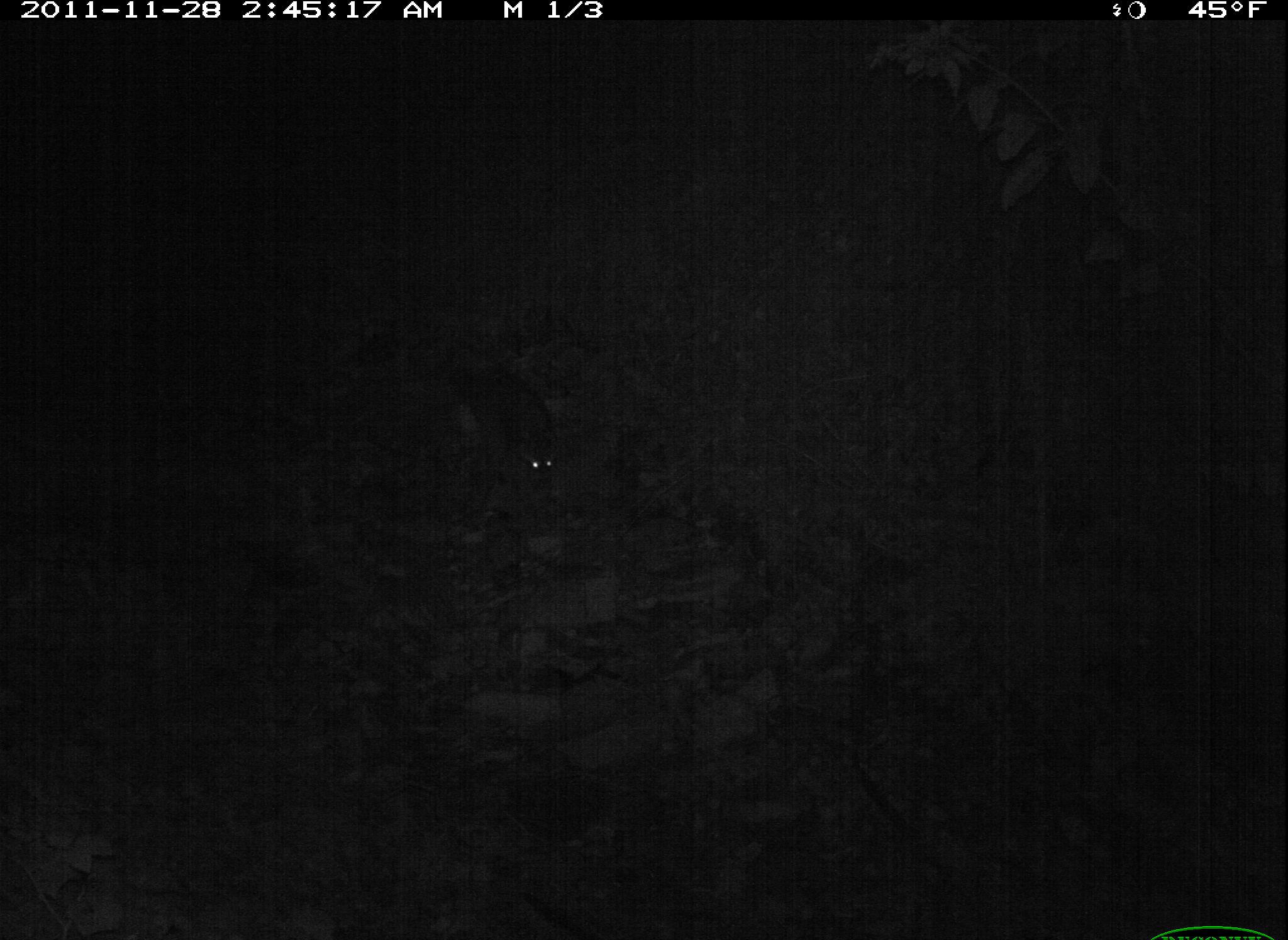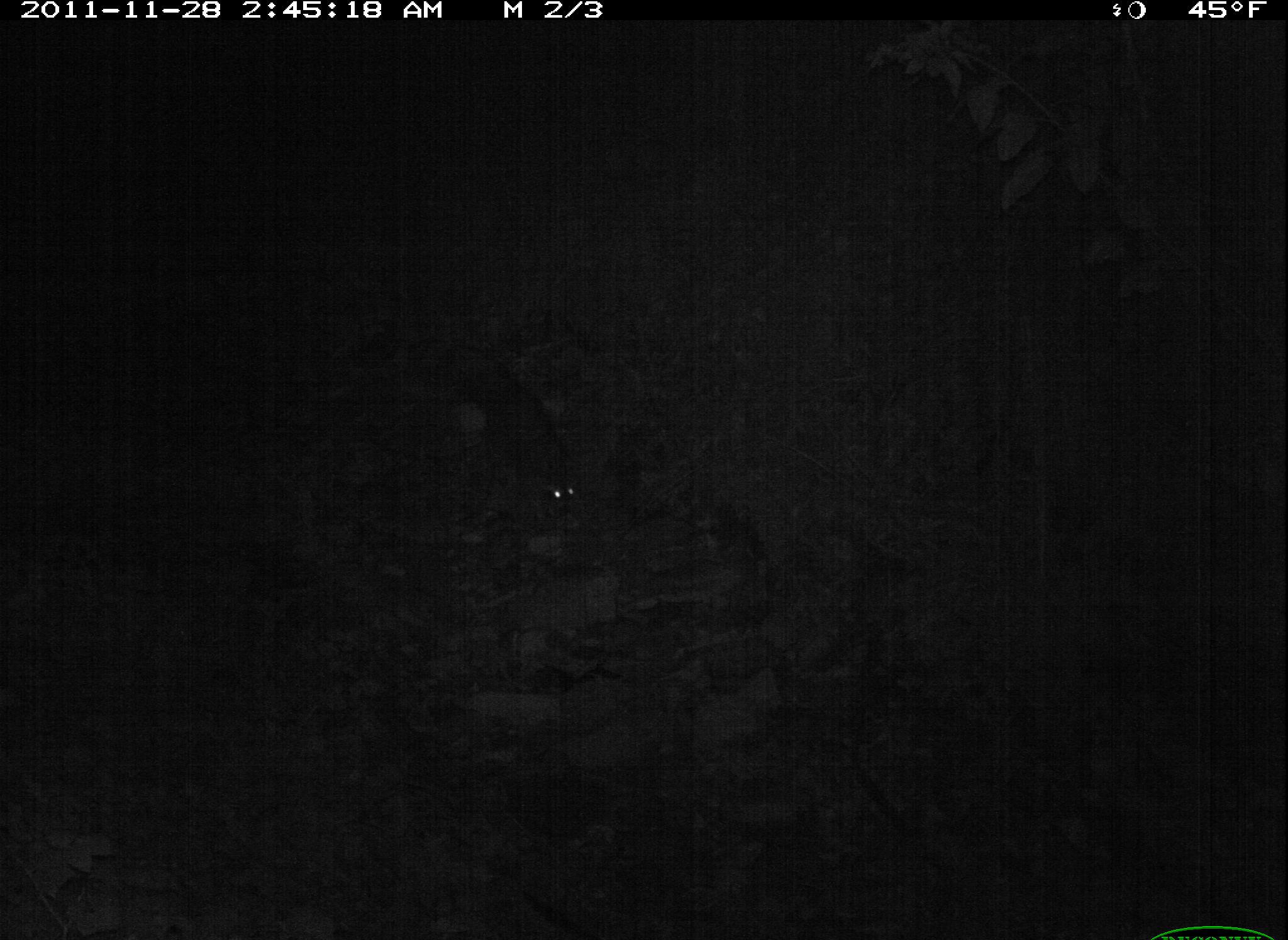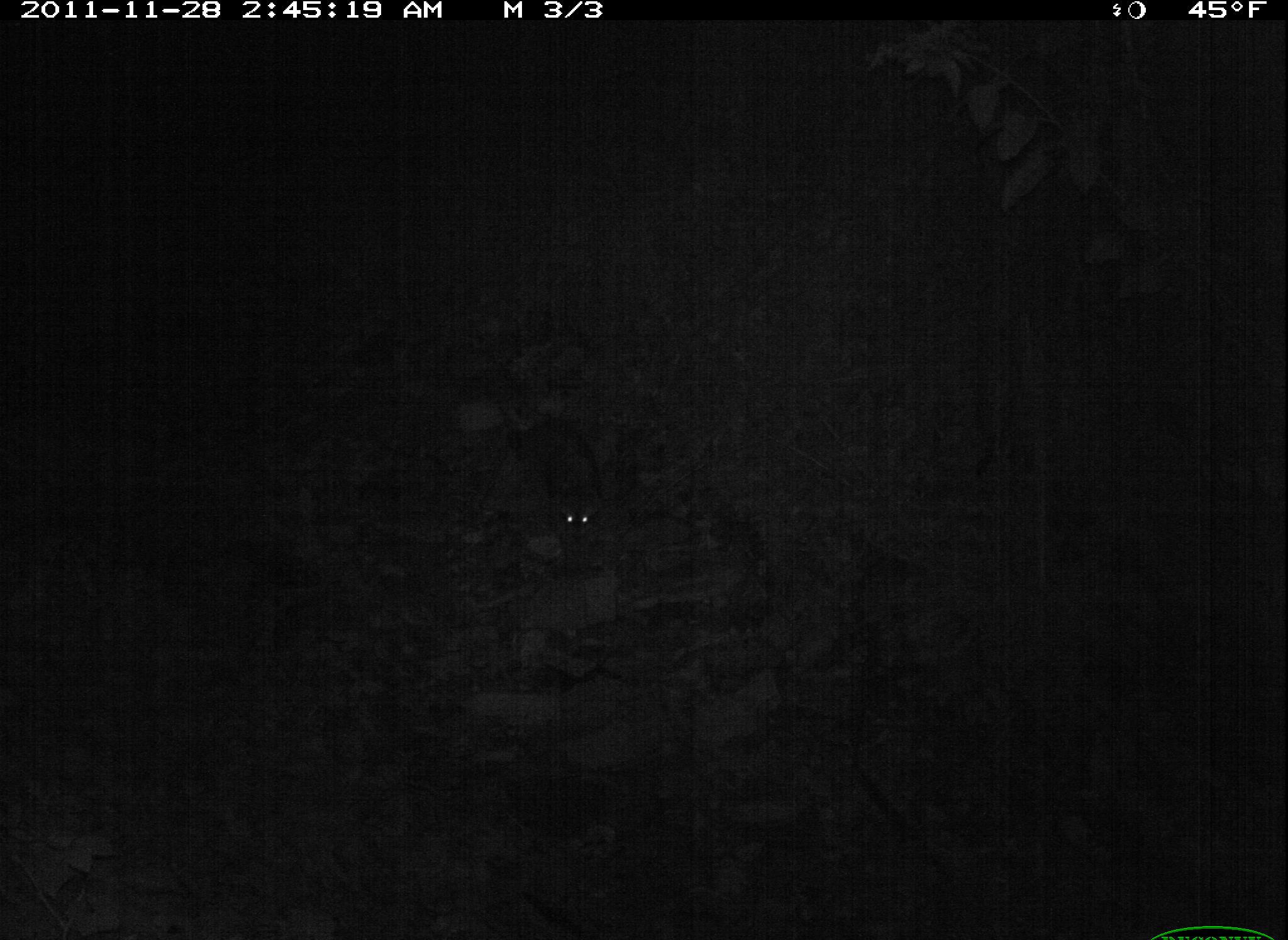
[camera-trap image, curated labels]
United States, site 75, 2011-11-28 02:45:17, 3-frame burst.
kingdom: Animalia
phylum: Chordata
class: Mammalia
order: Carnivora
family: Procyonidae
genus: Procyon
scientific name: Procyon lotor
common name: raccoon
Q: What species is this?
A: Raccoon (Procyon lotor).